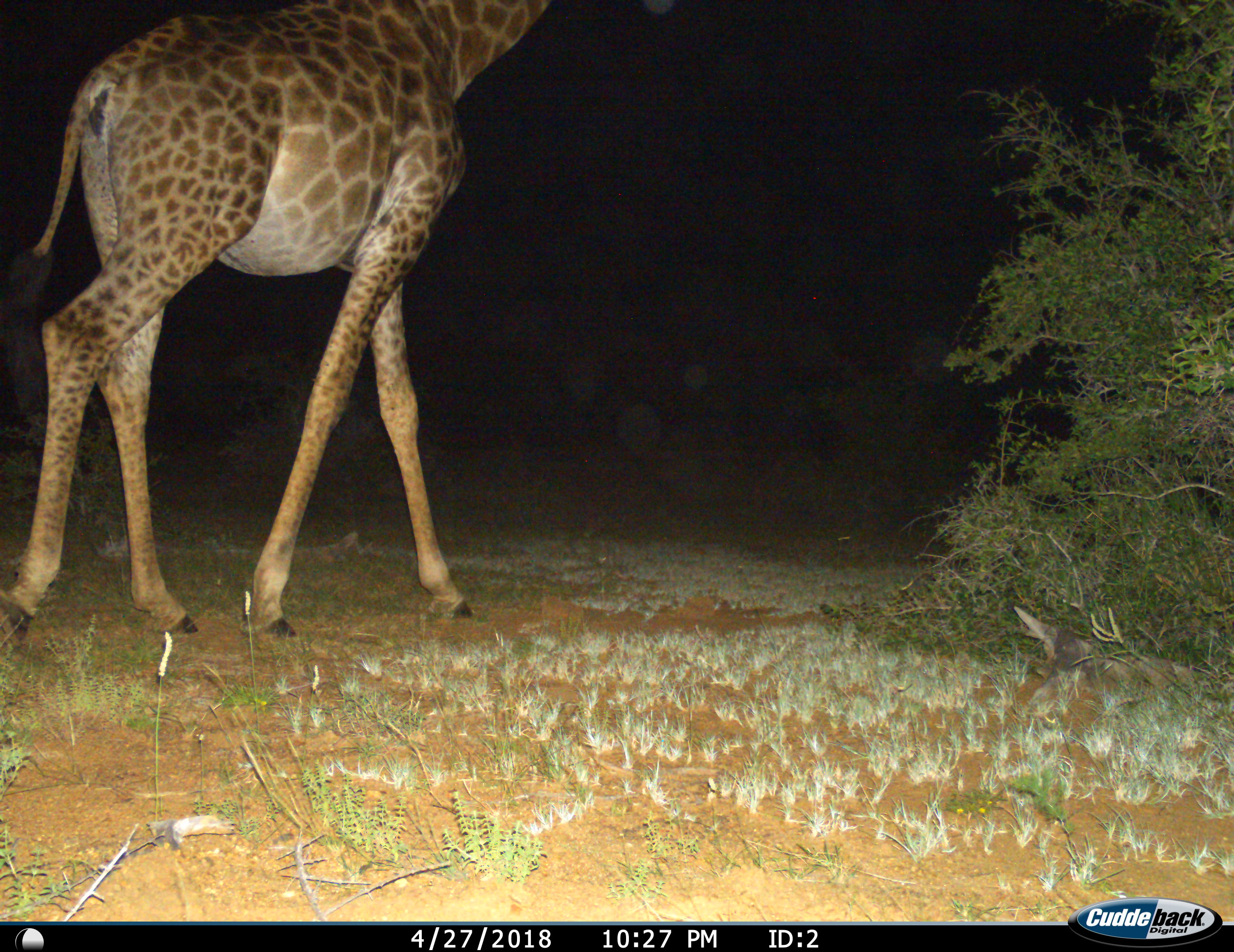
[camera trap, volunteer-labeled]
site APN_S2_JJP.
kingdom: Animalia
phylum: Chordata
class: Mammalia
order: Artiodactyla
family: Giraffidae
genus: Giraffa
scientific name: Giraffa camelopardalis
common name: giraffe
Giraffe (Giraffa camelopardalis), count 1. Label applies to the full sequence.